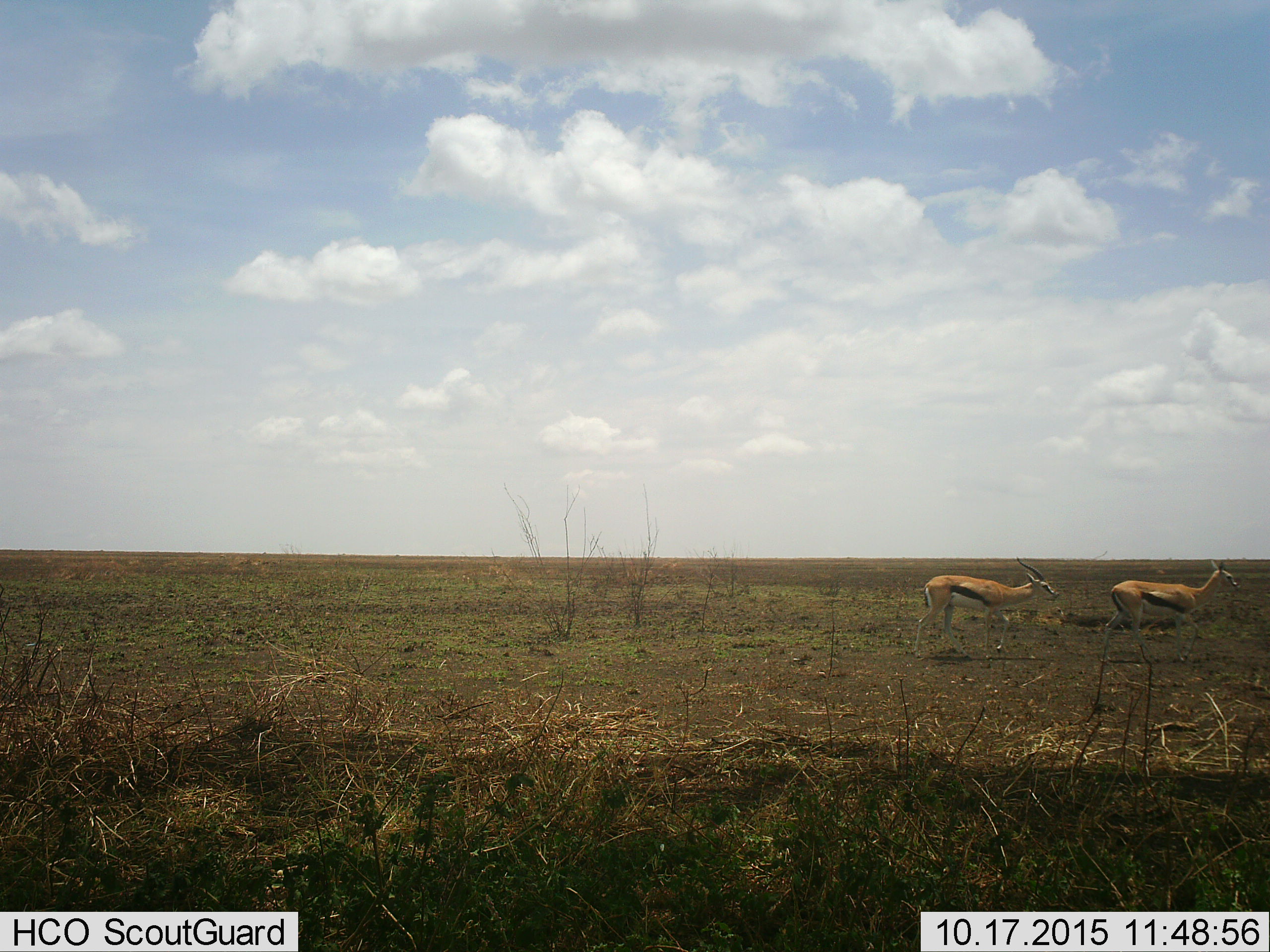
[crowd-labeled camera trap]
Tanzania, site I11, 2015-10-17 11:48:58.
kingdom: Animalia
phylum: Chordata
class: Mammalia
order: Artiodactyla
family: Bovidae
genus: Eudorcas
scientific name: Eudorcas thomsonii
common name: thomson's gazelle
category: gazellethomsons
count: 2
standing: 33%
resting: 0%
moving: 78%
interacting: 0%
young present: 11%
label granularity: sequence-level